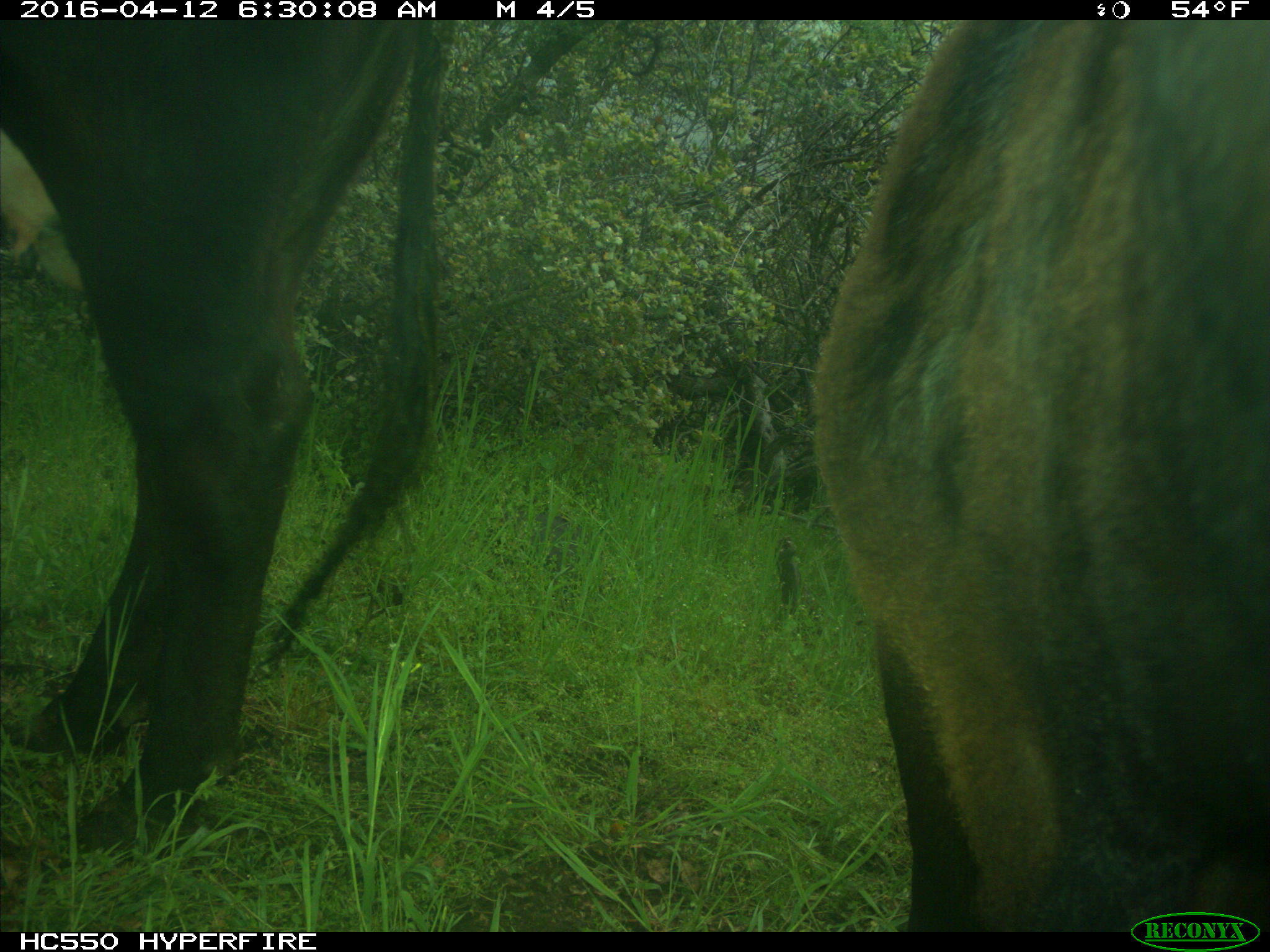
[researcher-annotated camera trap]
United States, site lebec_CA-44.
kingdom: Animalia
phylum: Chordata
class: Mammalia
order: Artiodactyla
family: Bovidae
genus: Bos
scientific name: Bos taurus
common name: domestic cow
Bos taurus (domestic cow).